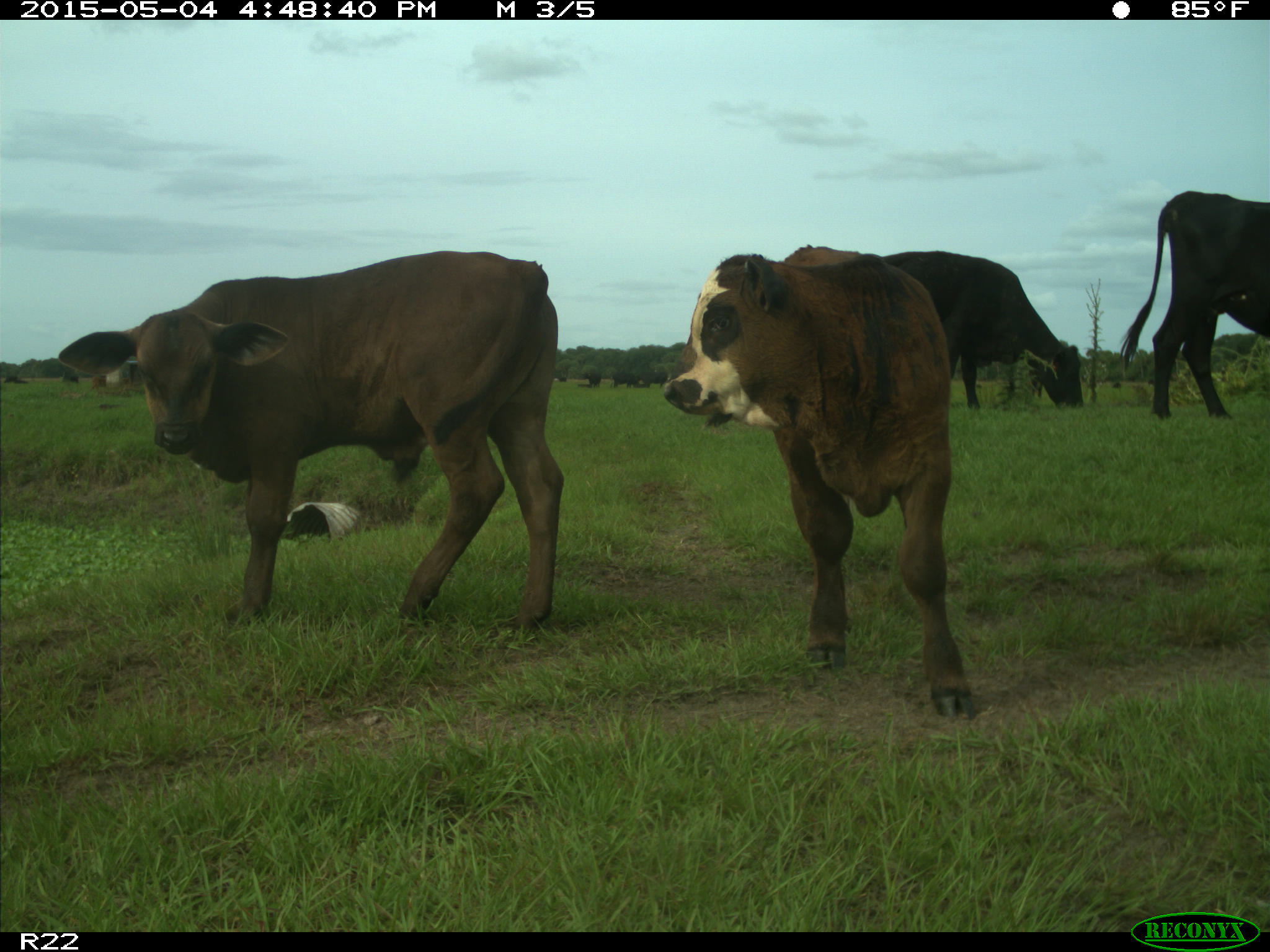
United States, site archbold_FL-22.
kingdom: Animalia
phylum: Chordata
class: Mammalia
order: Artiodactyla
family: Bovidae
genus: Bos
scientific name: Bos taurus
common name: domestic cow